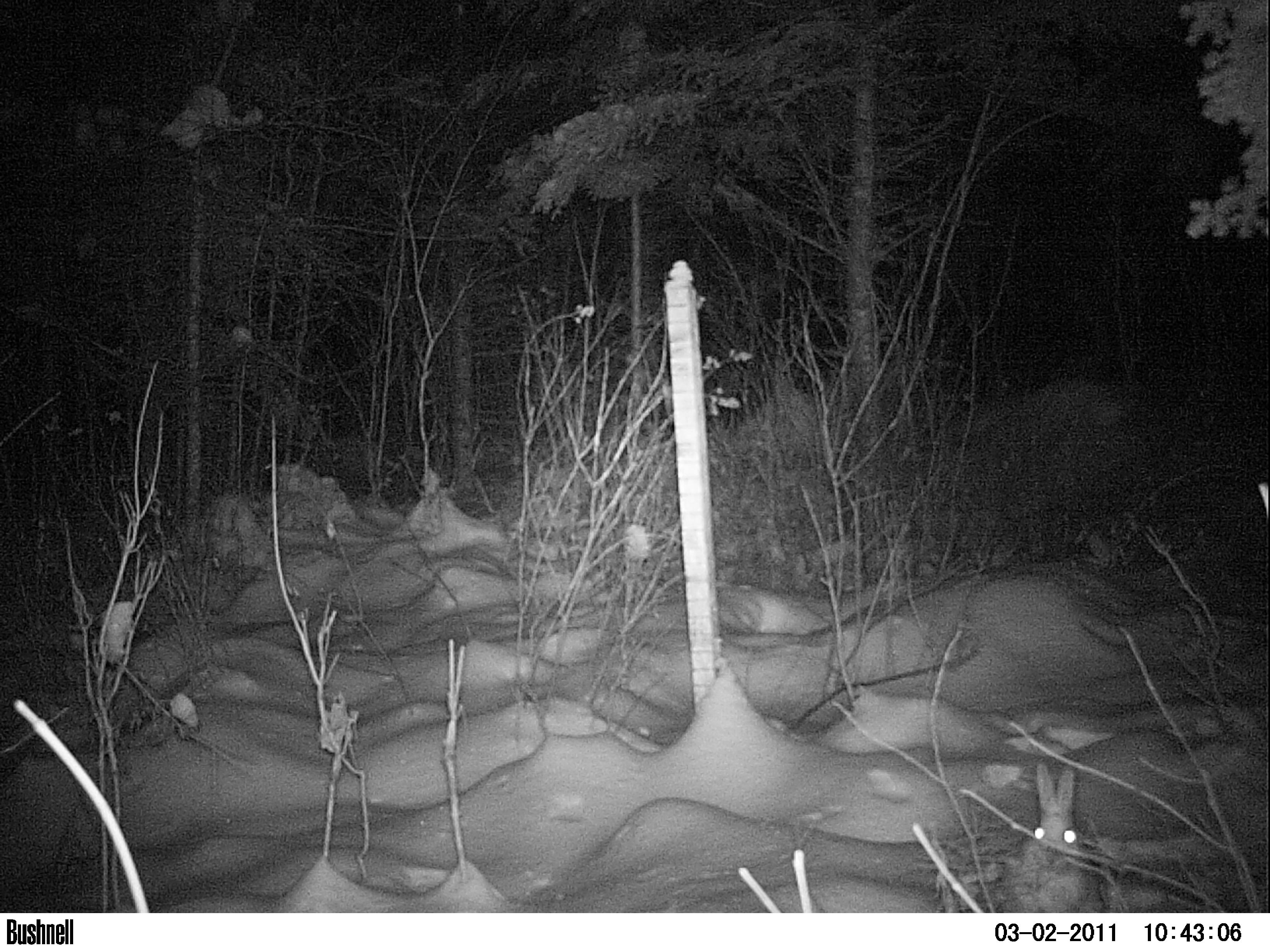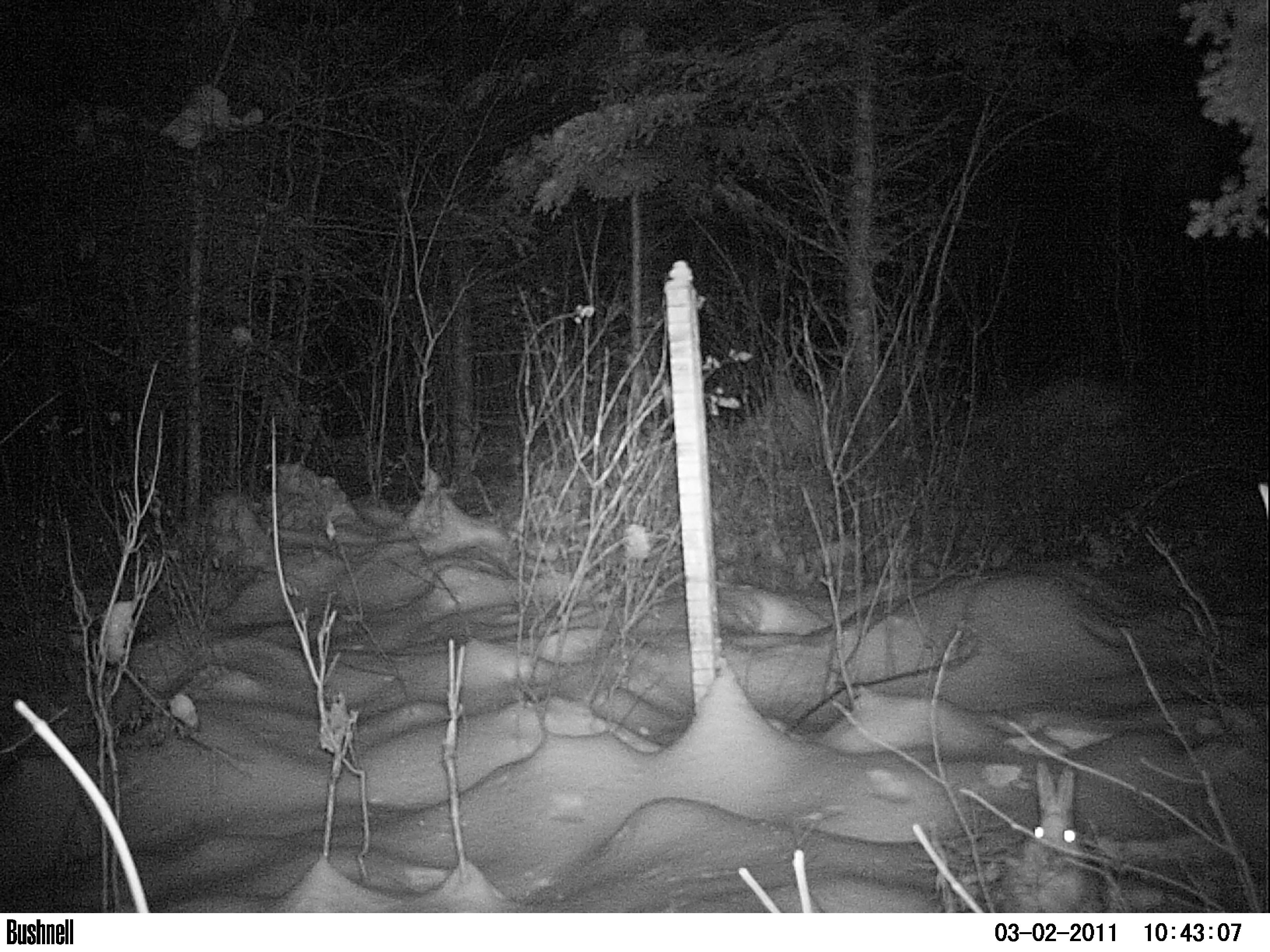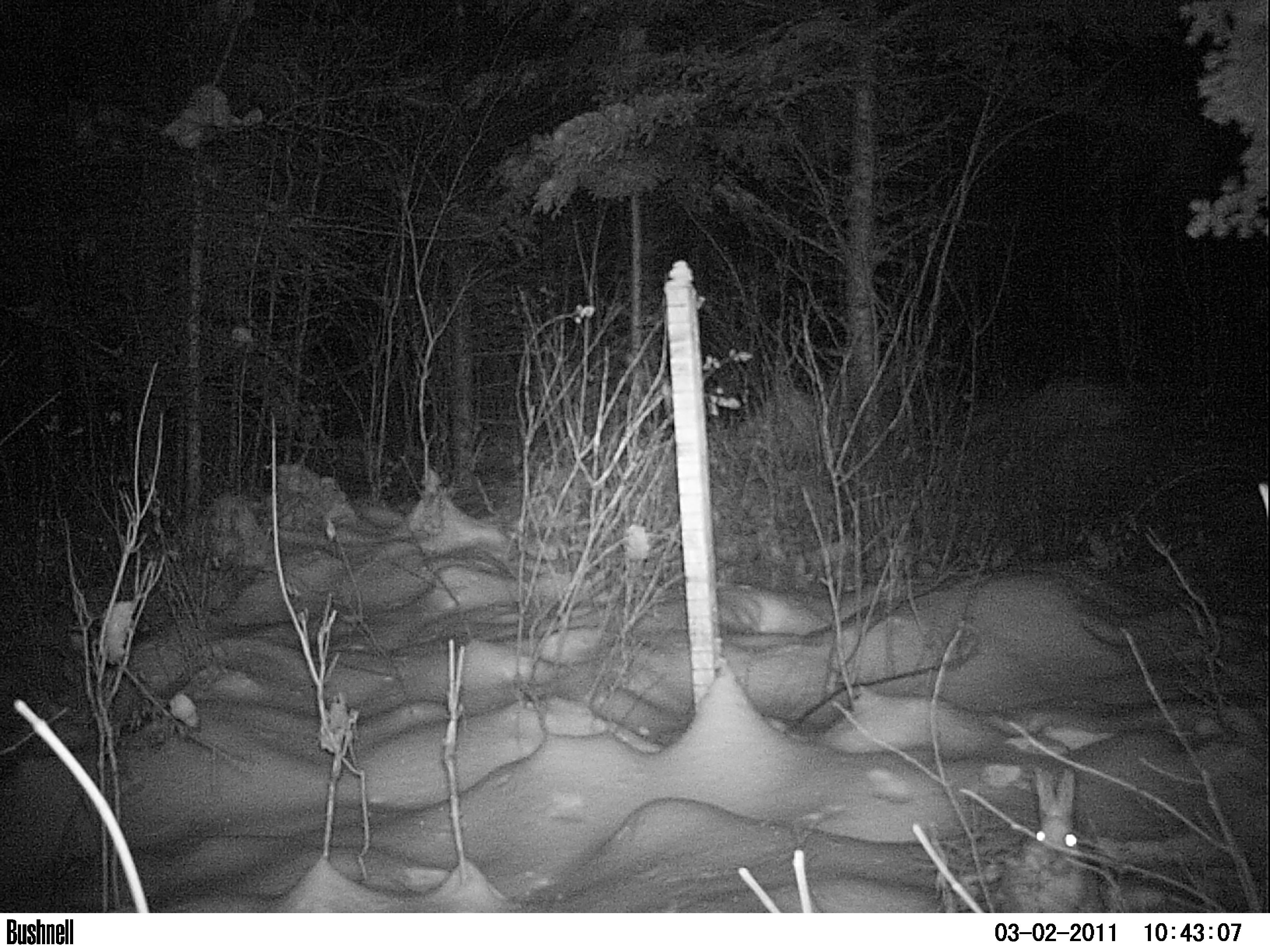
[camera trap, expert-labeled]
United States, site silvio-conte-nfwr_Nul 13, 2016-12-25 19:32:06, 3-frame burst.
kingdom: Animalia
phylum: Chordata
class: Mammalia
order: Lagomorpha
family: Leporidae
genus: Lepus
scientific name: Lepus americanus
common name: snowshoe hare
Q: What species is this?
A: Snowshoe hare (Lepus americanus).